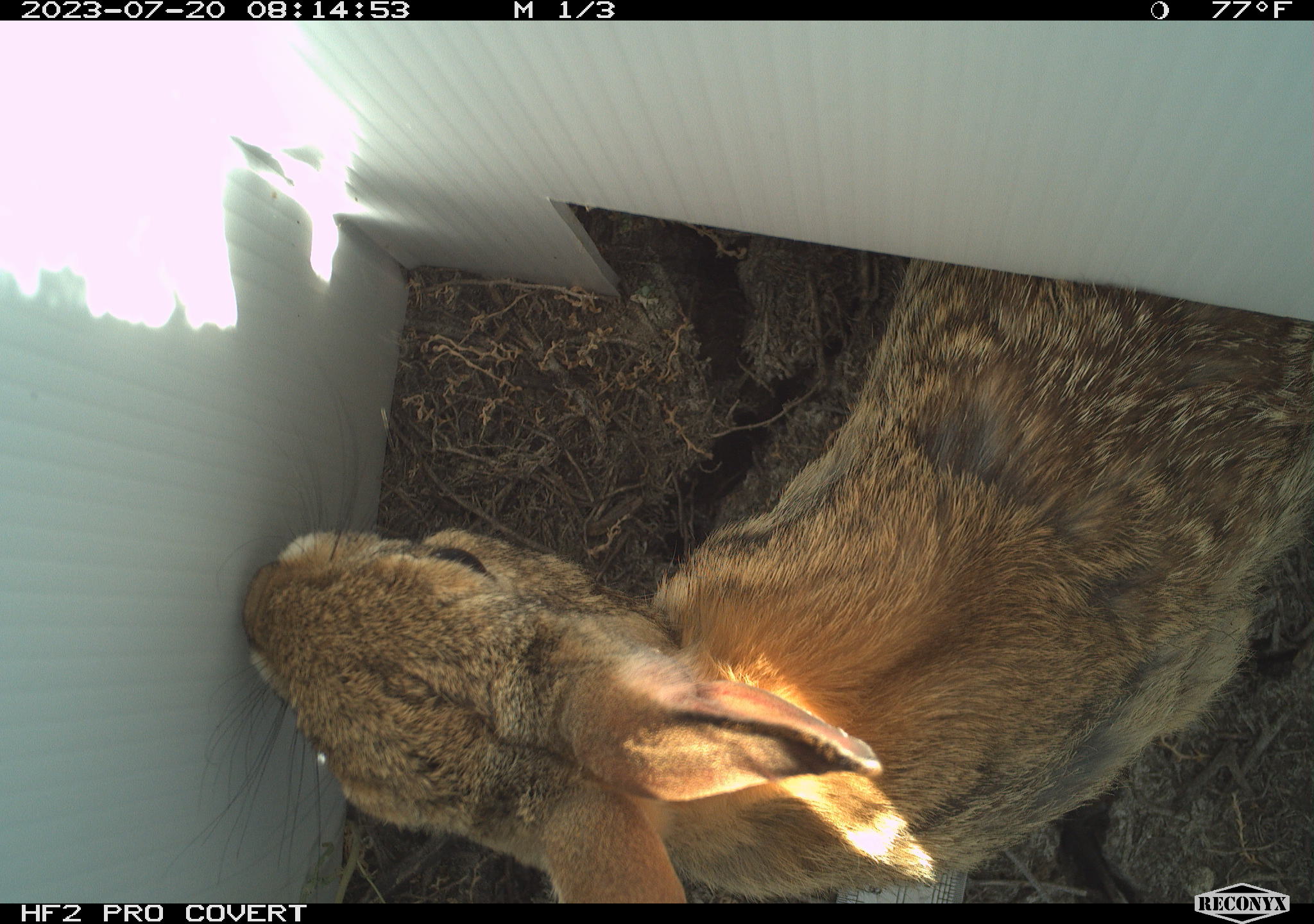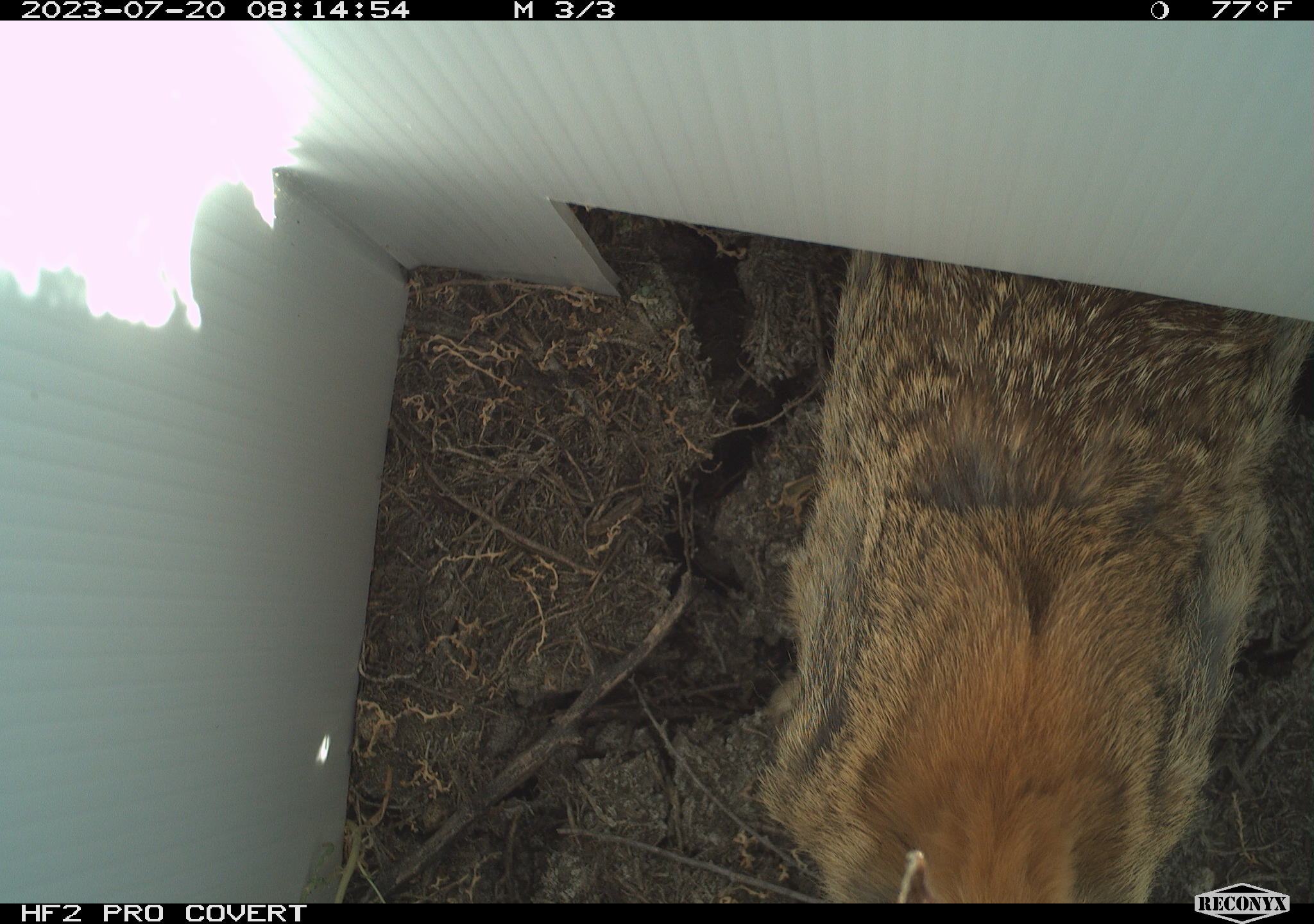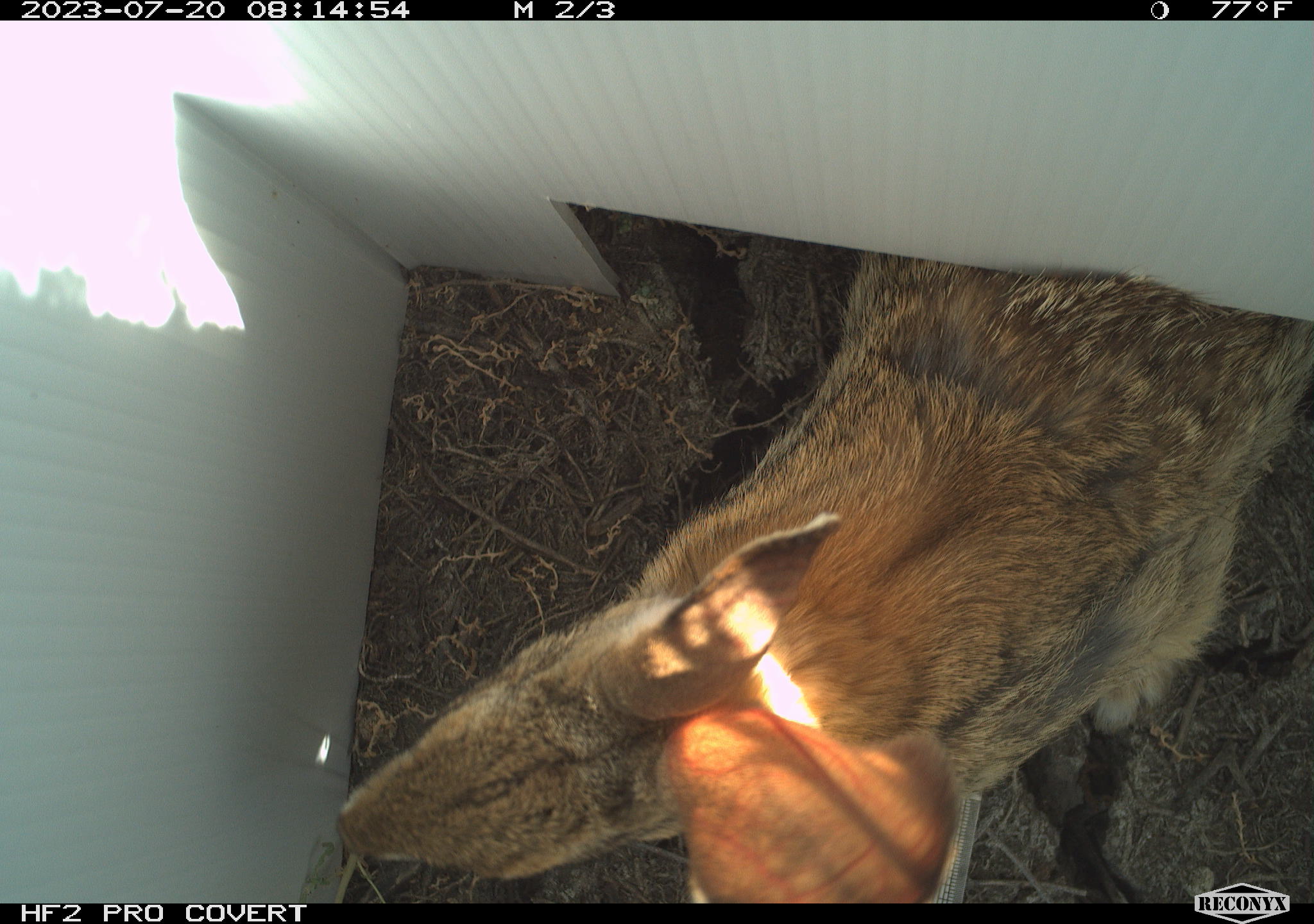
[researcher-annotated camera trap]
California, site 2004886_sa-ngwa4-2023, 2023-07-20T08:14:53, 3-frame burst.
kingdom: Animalia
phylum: Chordata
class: Mammalia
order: Lagomorpha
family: Leporidae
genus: Sylvilagus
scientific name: Sylvilagus audubonii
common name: desert cottontail